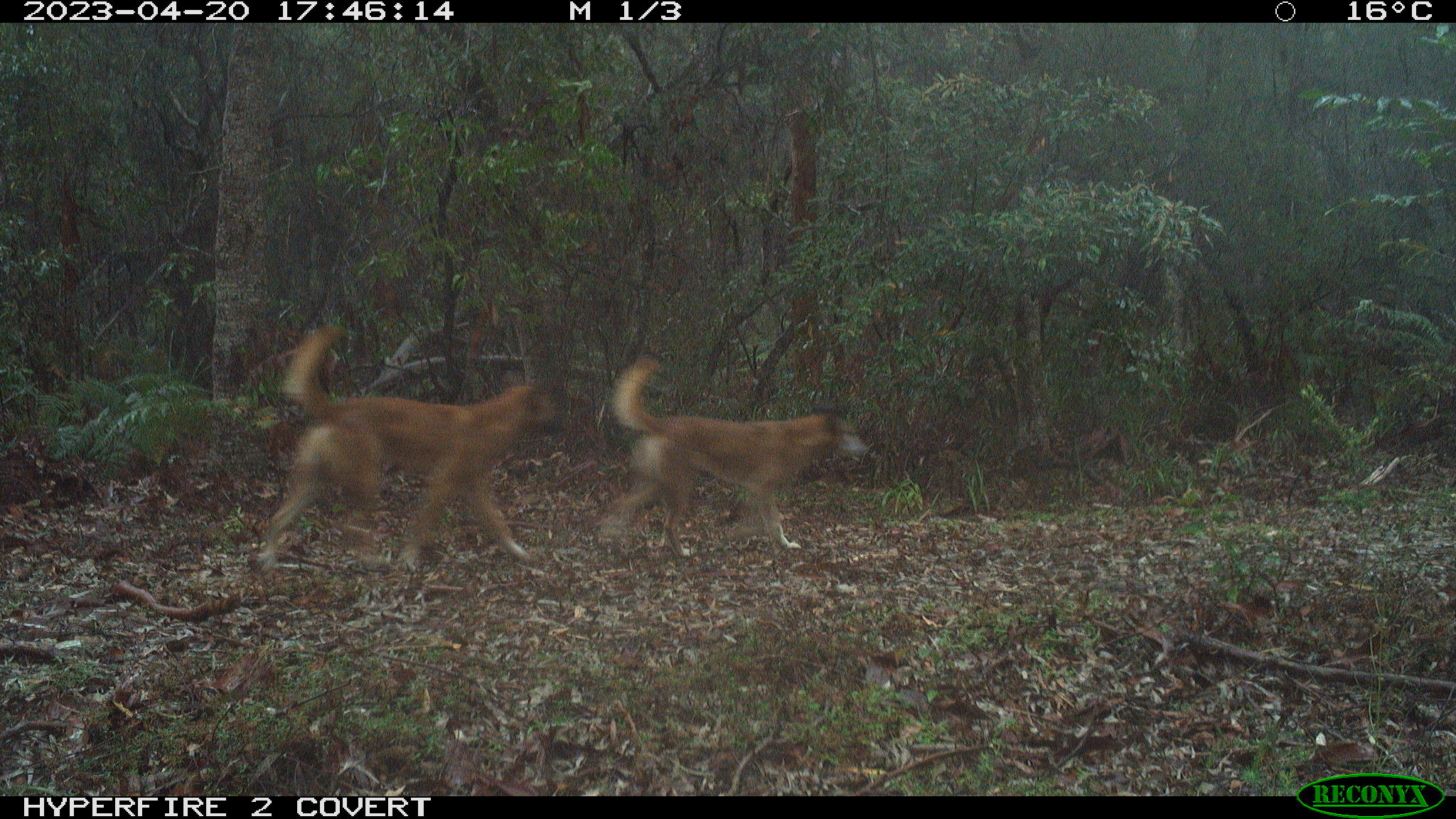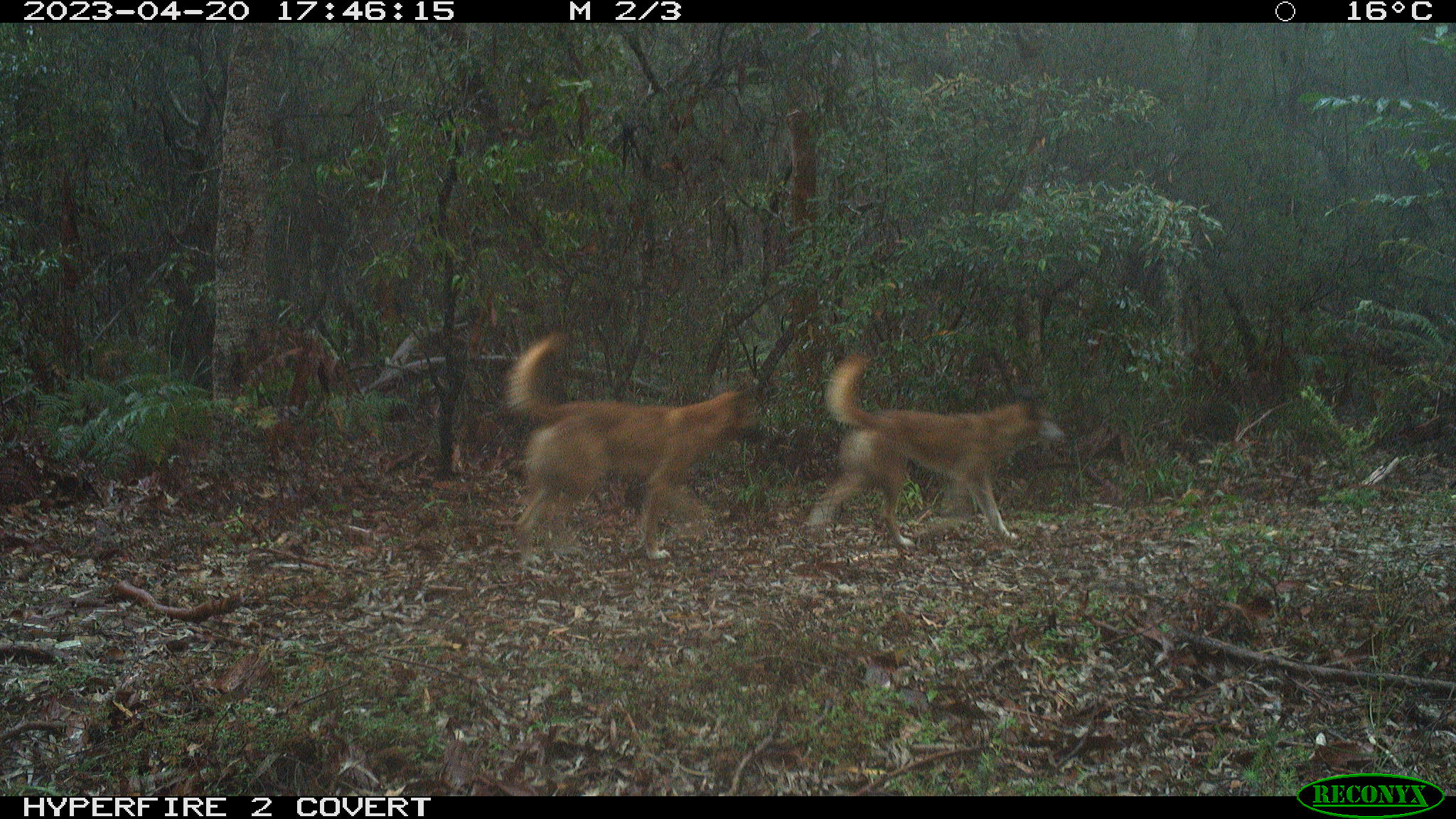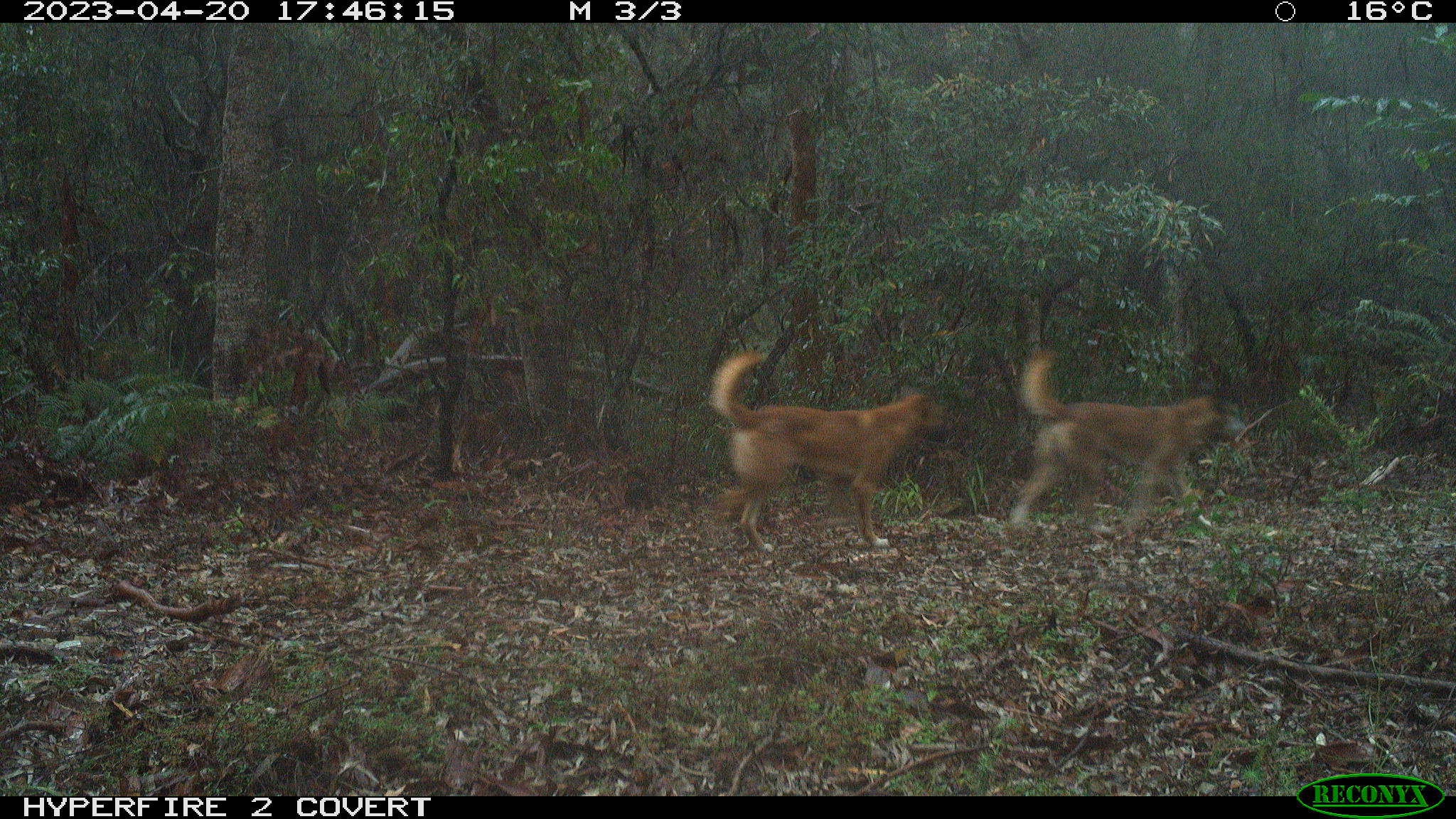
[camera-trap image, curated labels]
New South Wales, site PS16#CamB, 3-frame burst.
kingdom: Animalia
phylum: Chordata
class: Mammalia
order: Carnivora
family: Canidae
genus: Canis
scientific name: Canis familiaris dingo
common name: dingo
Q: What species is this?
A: Dingo (Canis familiaris dingo).